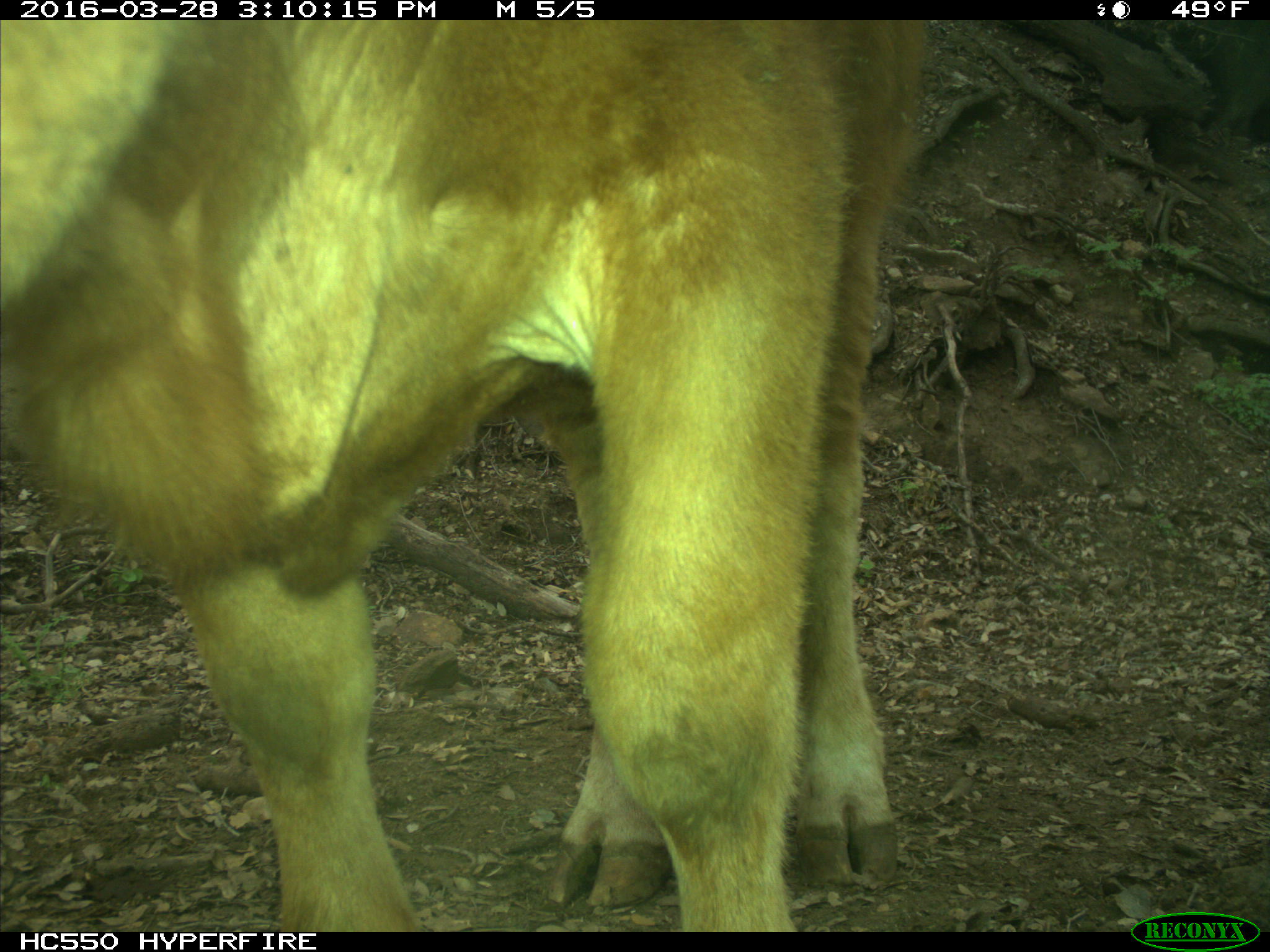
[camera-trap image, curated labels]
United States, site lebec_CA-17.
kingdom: Animalia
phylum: Chordata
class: Mammalia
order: Artiodactyla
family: Bovidae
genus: Bos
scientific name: Bos taurus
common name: domestic cow